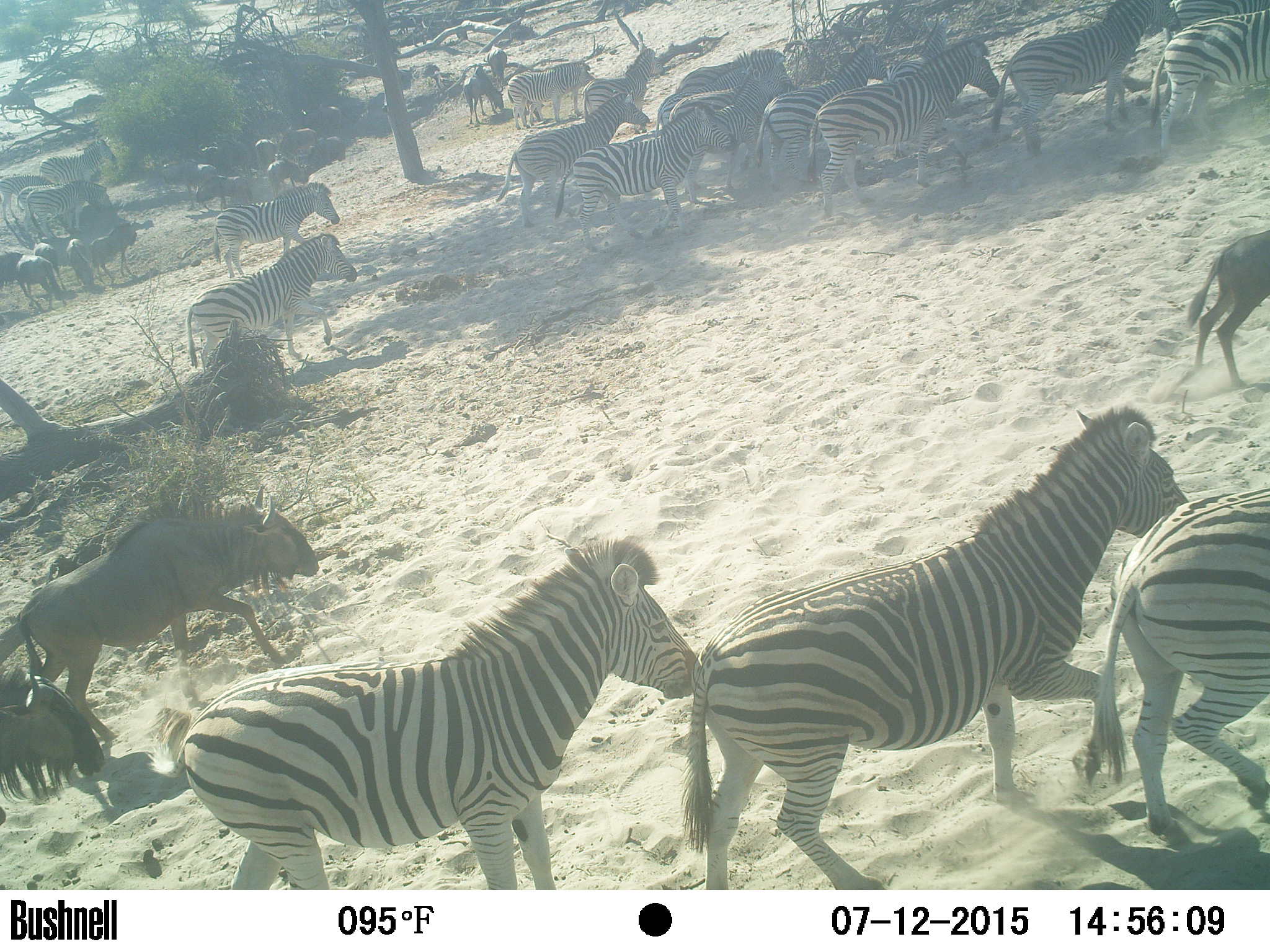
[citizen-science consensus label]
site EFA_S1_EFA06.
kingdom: Animalia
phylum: Chordata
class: Mammalia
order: Artiodactyla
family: Bovidae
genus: Connochaetes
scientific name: Connochaetes taurinus taurinus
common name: blue wildebeest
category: wildebeestblue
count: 11-50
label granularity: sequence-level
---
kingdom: Animalia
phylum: Chordata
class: Mammalia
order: Perissodactyla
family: Equidae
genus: Equus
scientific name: Equus quagga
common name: plains zebra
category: zebraplains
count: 11-50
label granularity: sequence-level